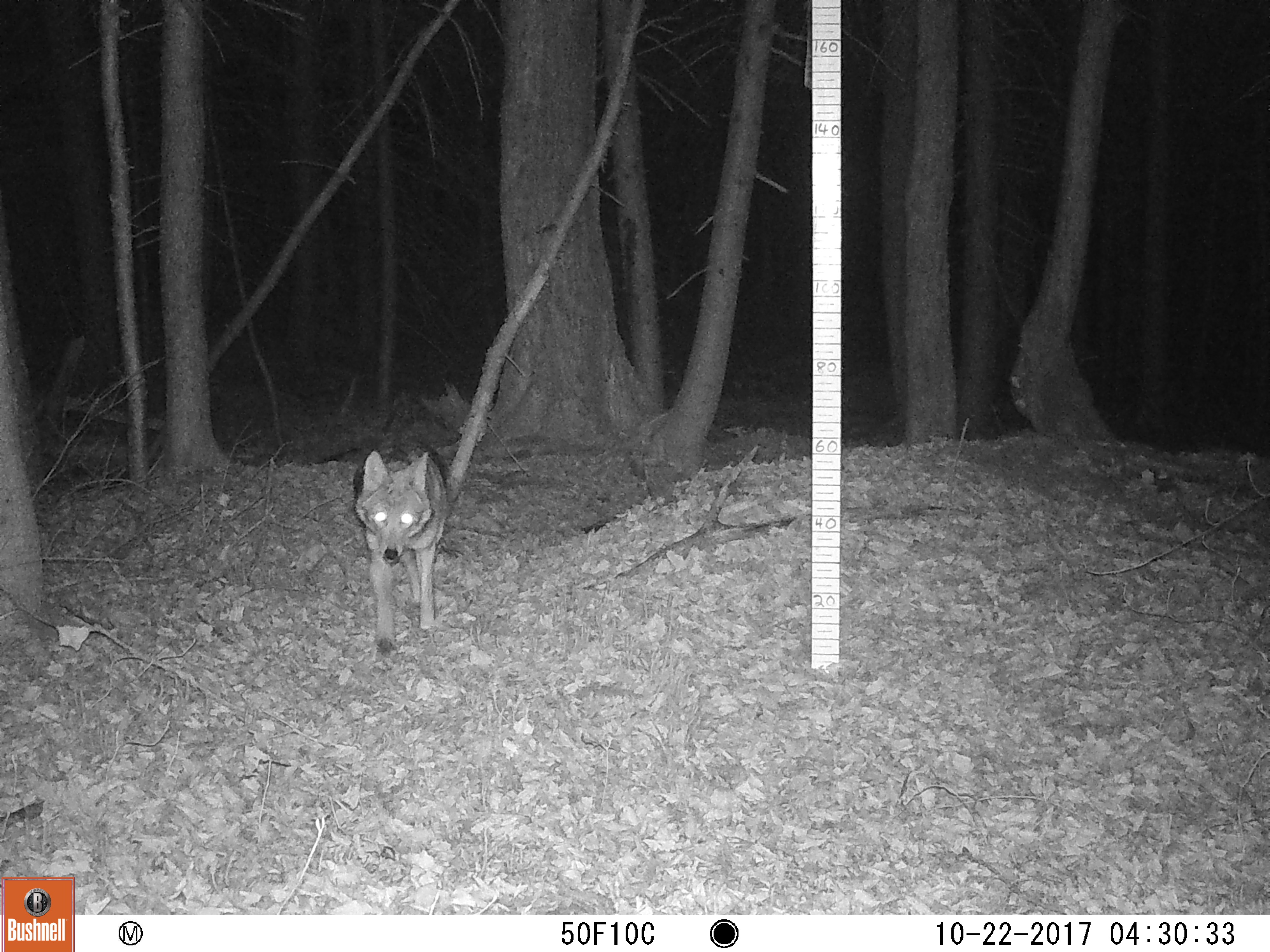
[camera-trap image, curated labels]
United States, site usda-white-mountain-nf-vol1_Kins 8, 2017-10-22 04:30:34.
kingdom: Animalia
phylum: Chordata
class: Mammalia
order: Carnivora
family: Canidae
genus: Canis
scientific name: Canis latrans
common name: coyote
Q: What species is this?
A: Coyote (Canis latrans).